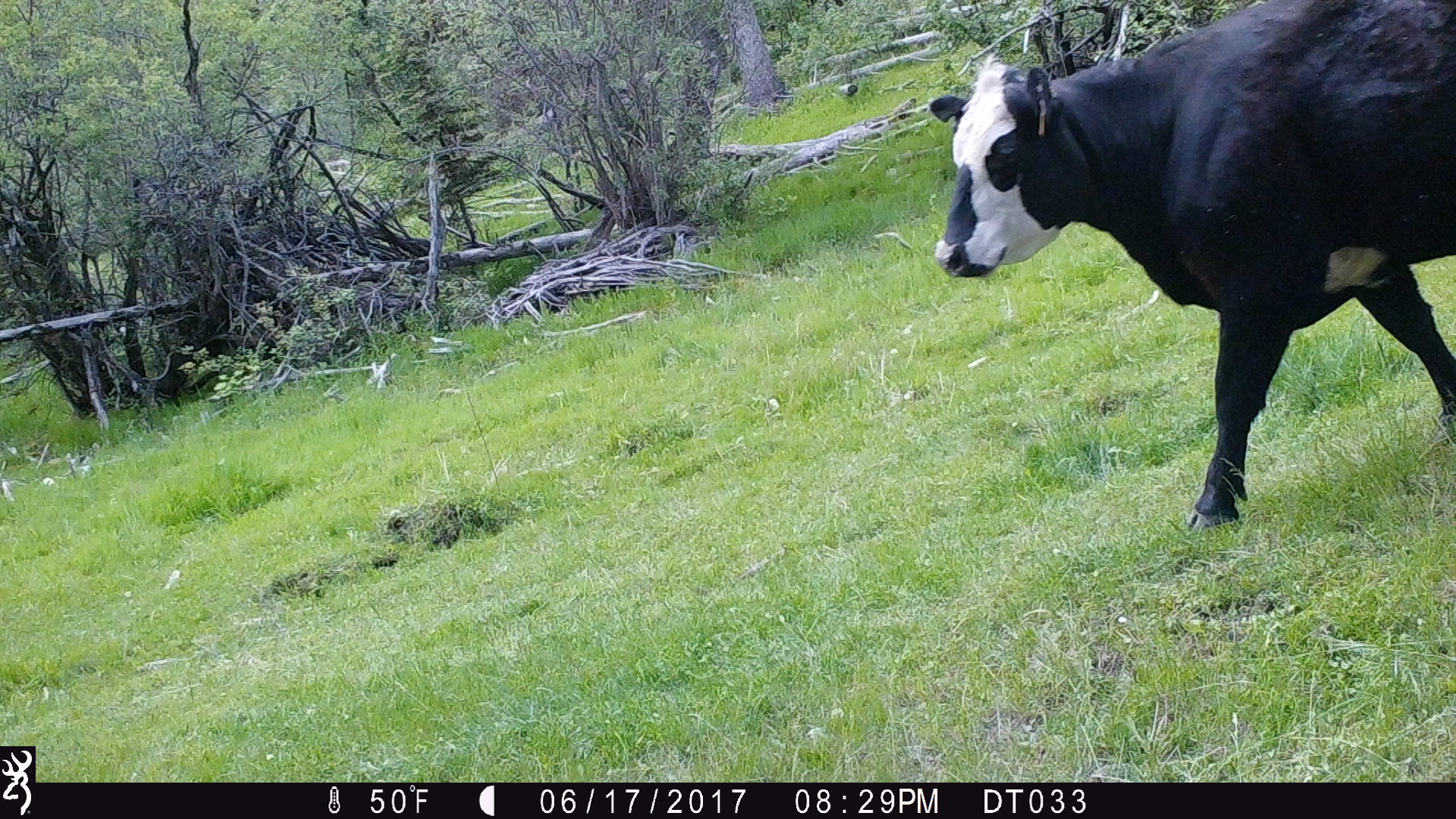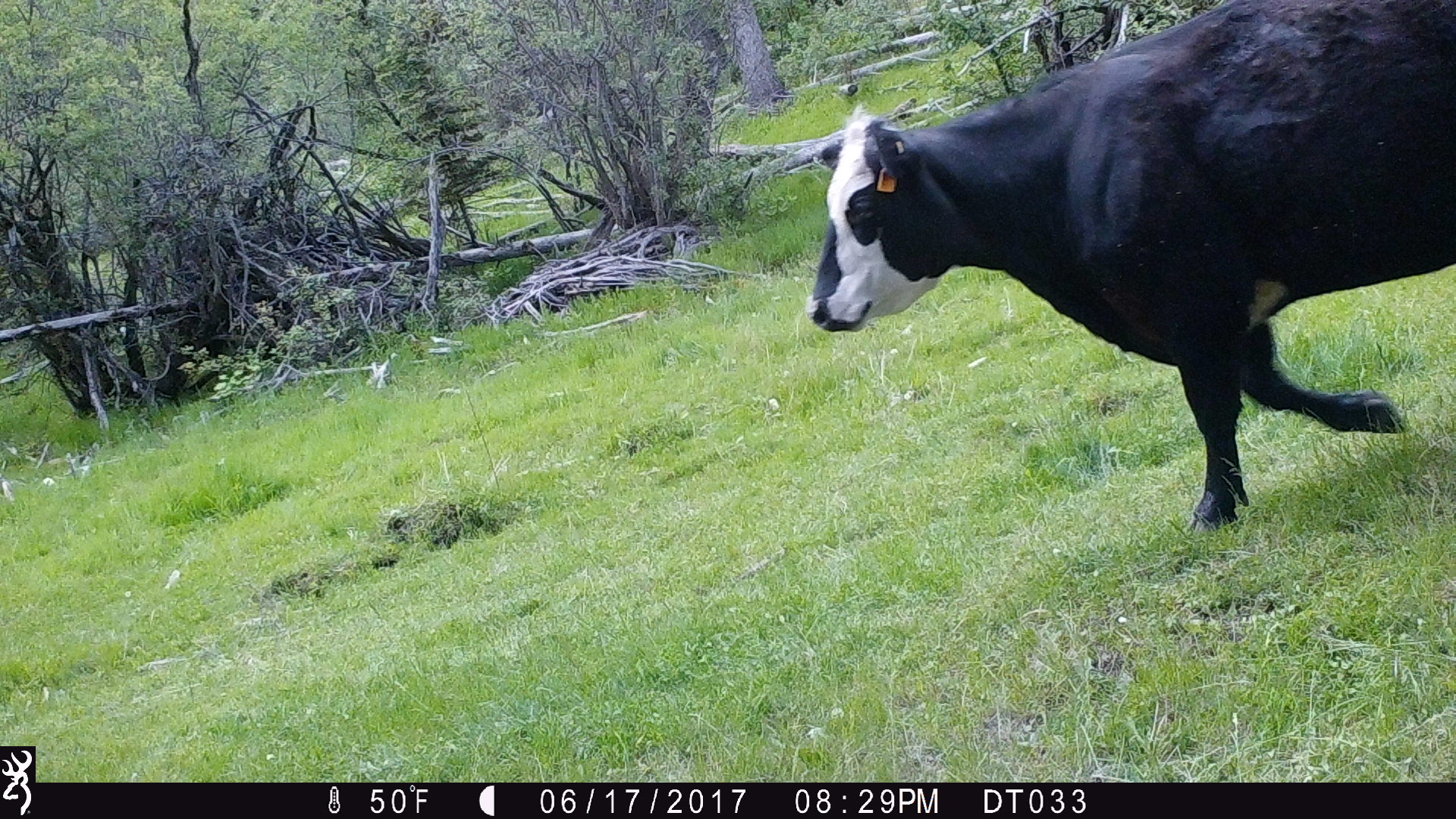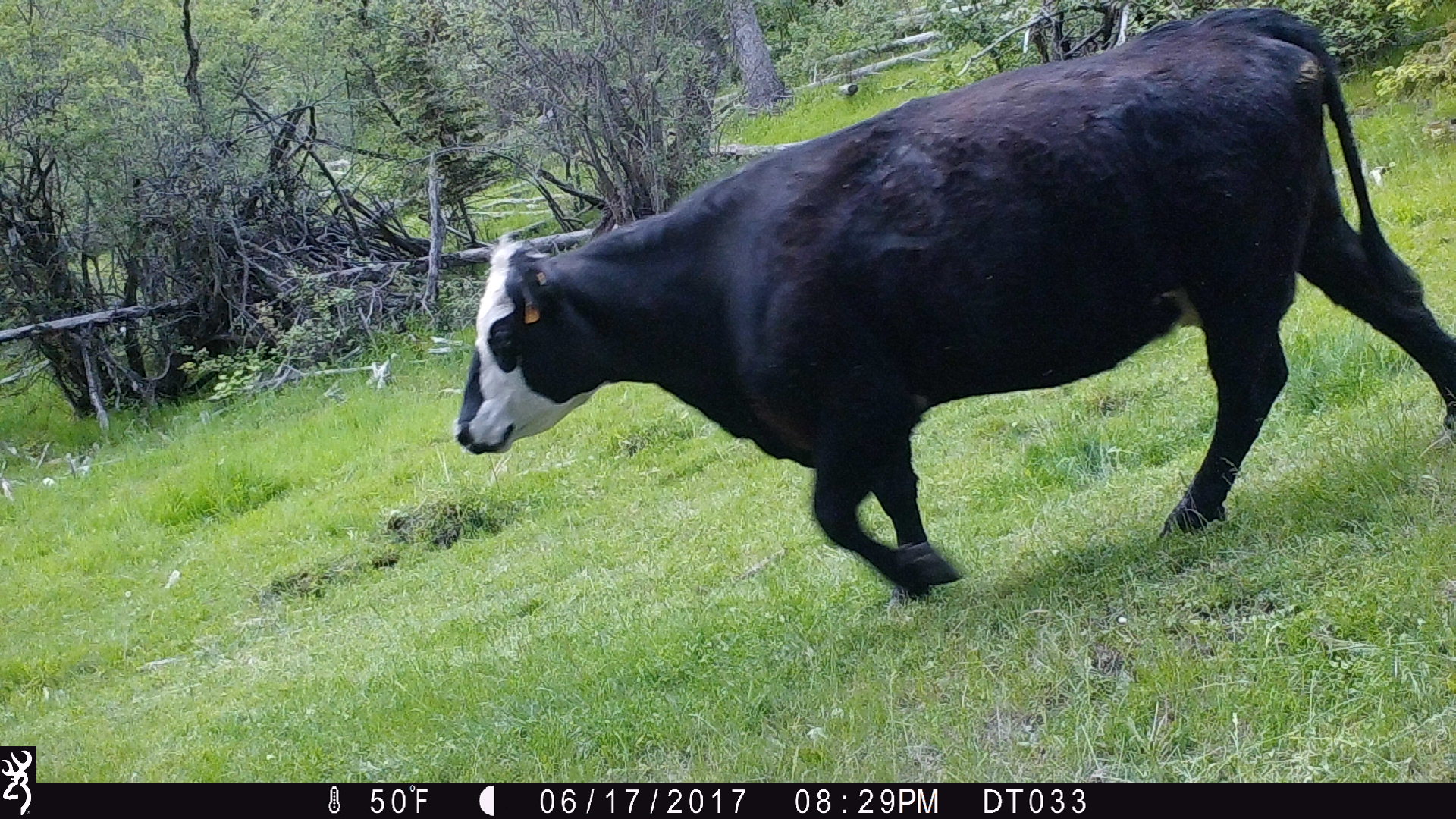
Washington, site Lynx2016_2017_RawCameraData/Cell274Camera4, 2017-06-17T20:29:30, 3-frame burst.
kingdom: Animalia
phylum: Chordata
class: Mammalia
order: Artiodactyla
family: Bovidae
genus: Bos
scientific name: Bos taurus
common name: domestic cattle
Domestic cattle (Bos taurus). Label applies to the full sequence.